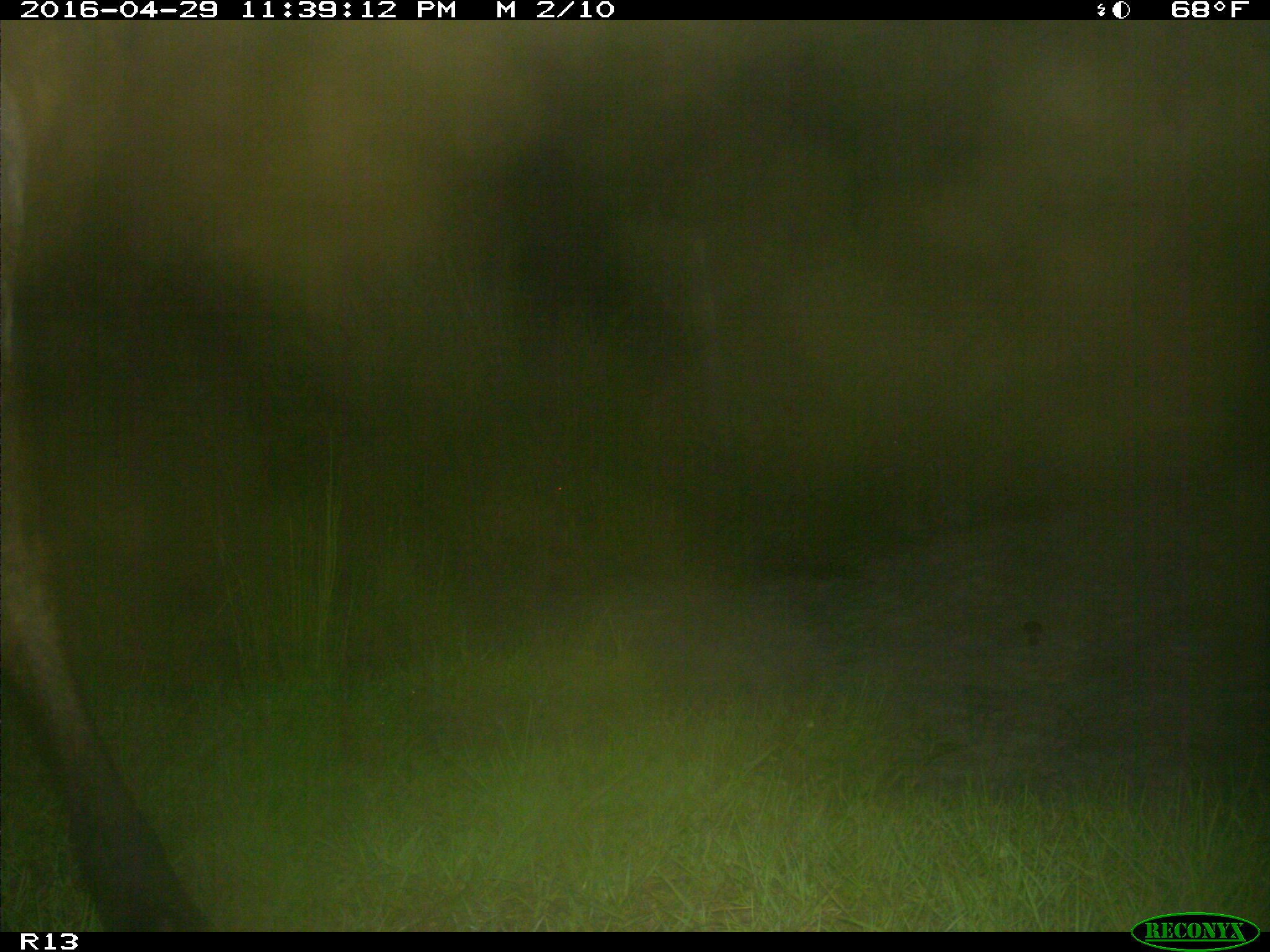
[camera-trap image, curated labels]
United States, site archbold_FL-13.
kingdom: Animalia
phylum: Chordata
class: Mammalia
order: Artiodactyla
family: Bovidae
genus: Bos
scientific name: Bos taurus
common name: domestic cow